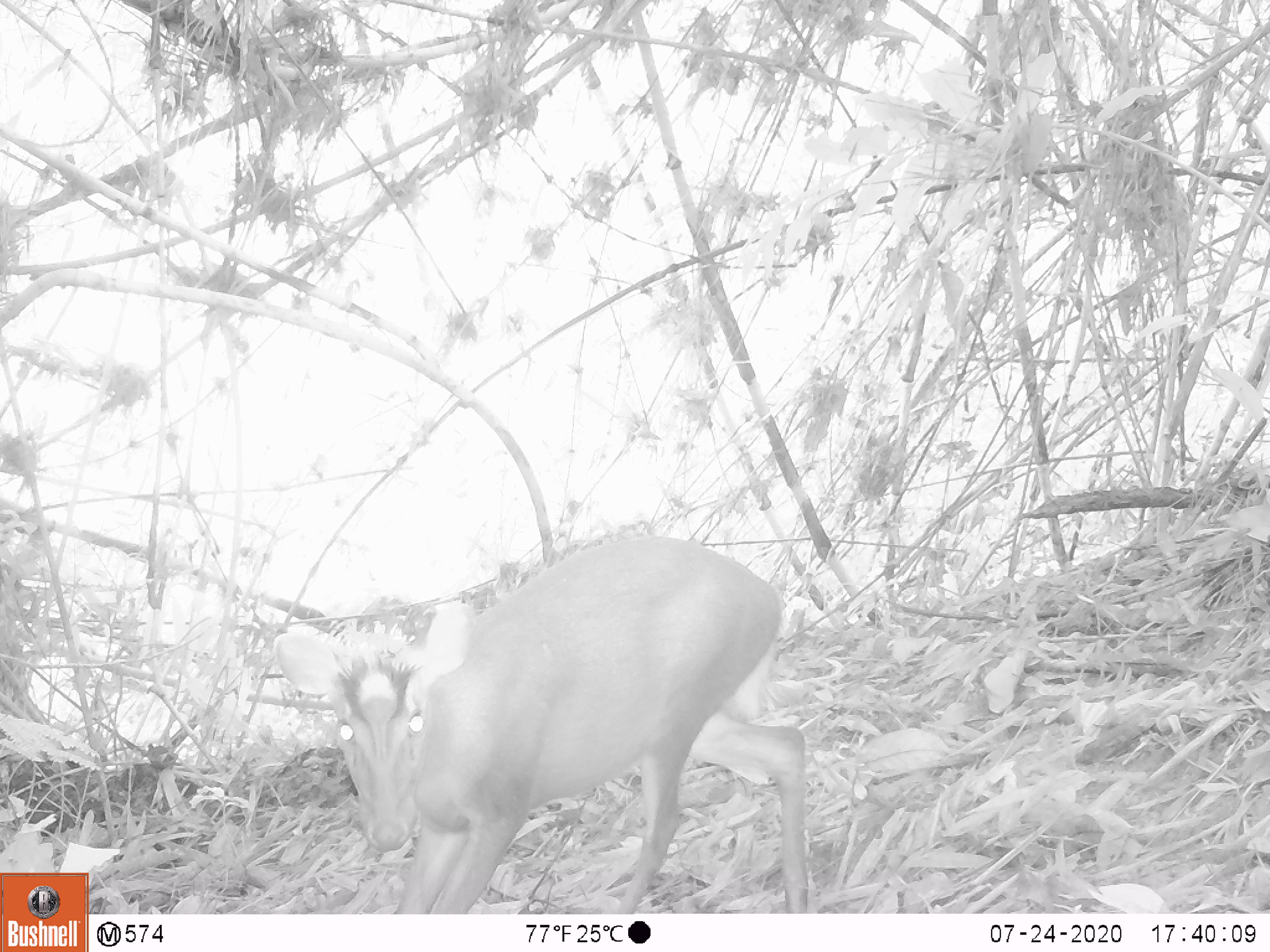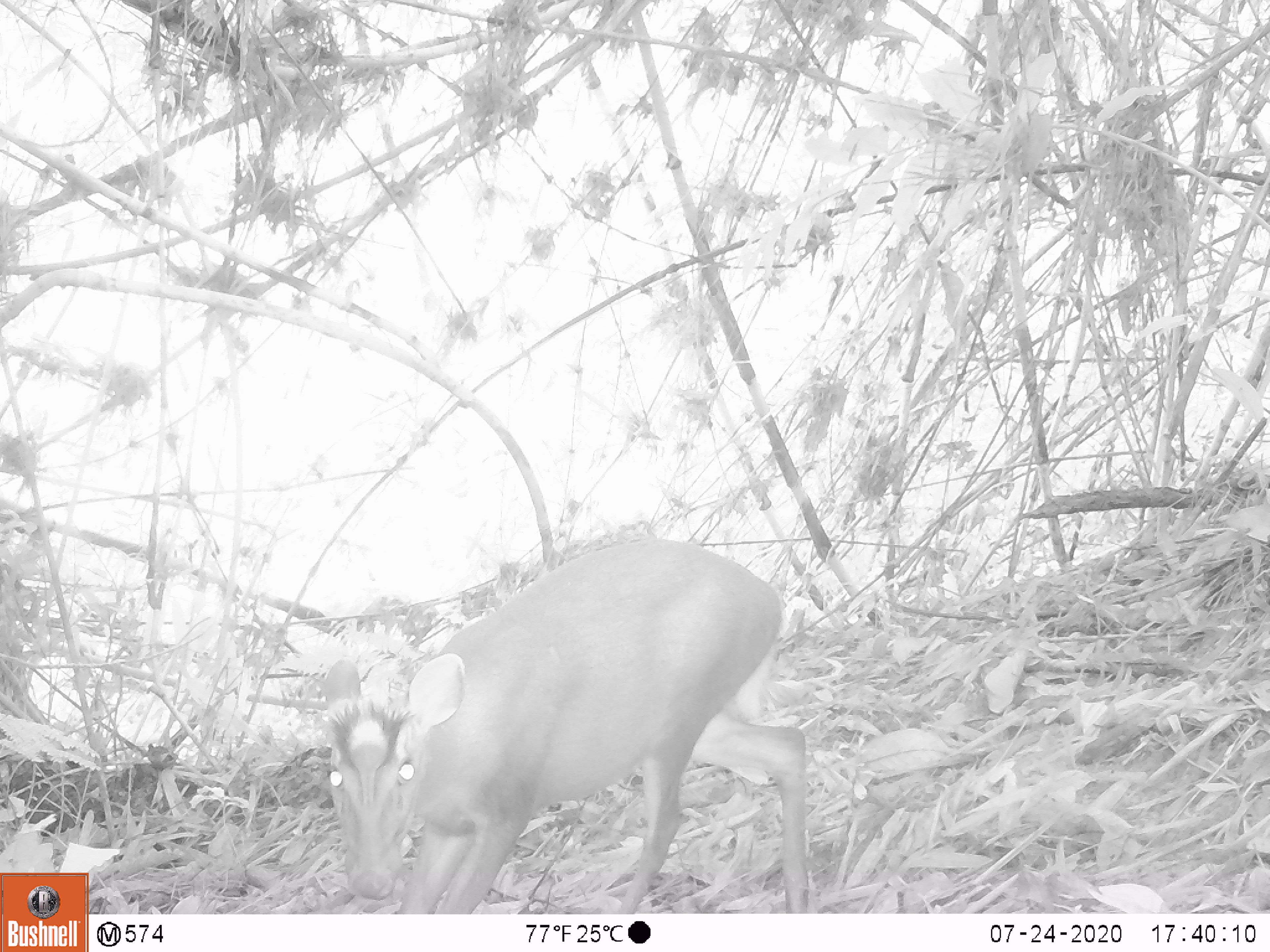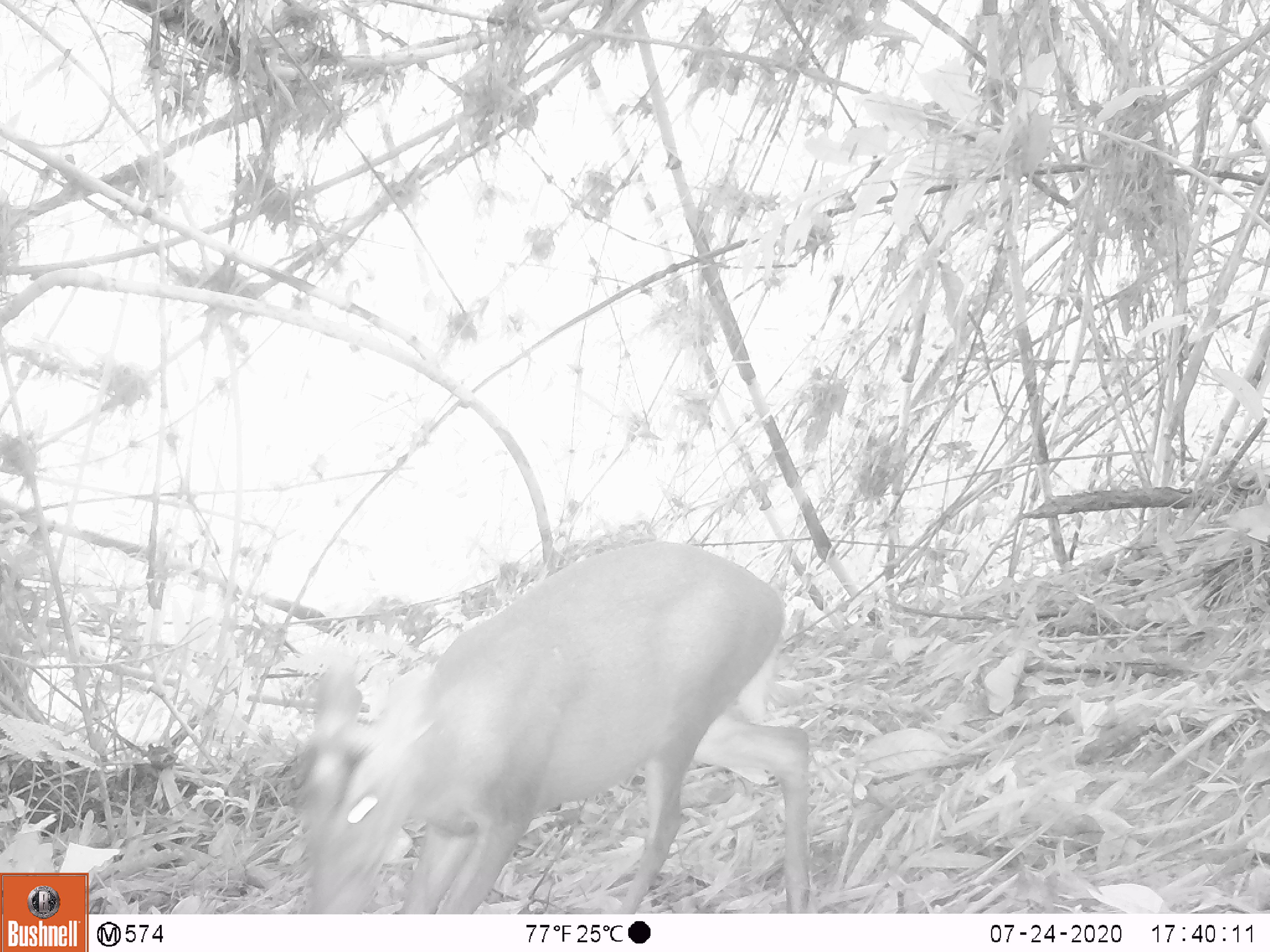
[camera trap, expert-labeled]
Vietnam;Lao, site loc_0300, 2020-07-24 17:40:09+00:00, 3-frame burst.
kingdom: Animalia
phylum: Chordata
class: Mammalia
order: Artiodactyla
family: Cervidae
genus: Muntiacus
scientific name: Muntiacus rooseveltorum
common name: roosevelt's muntjac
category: roosevelts muntjac group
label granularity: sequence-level